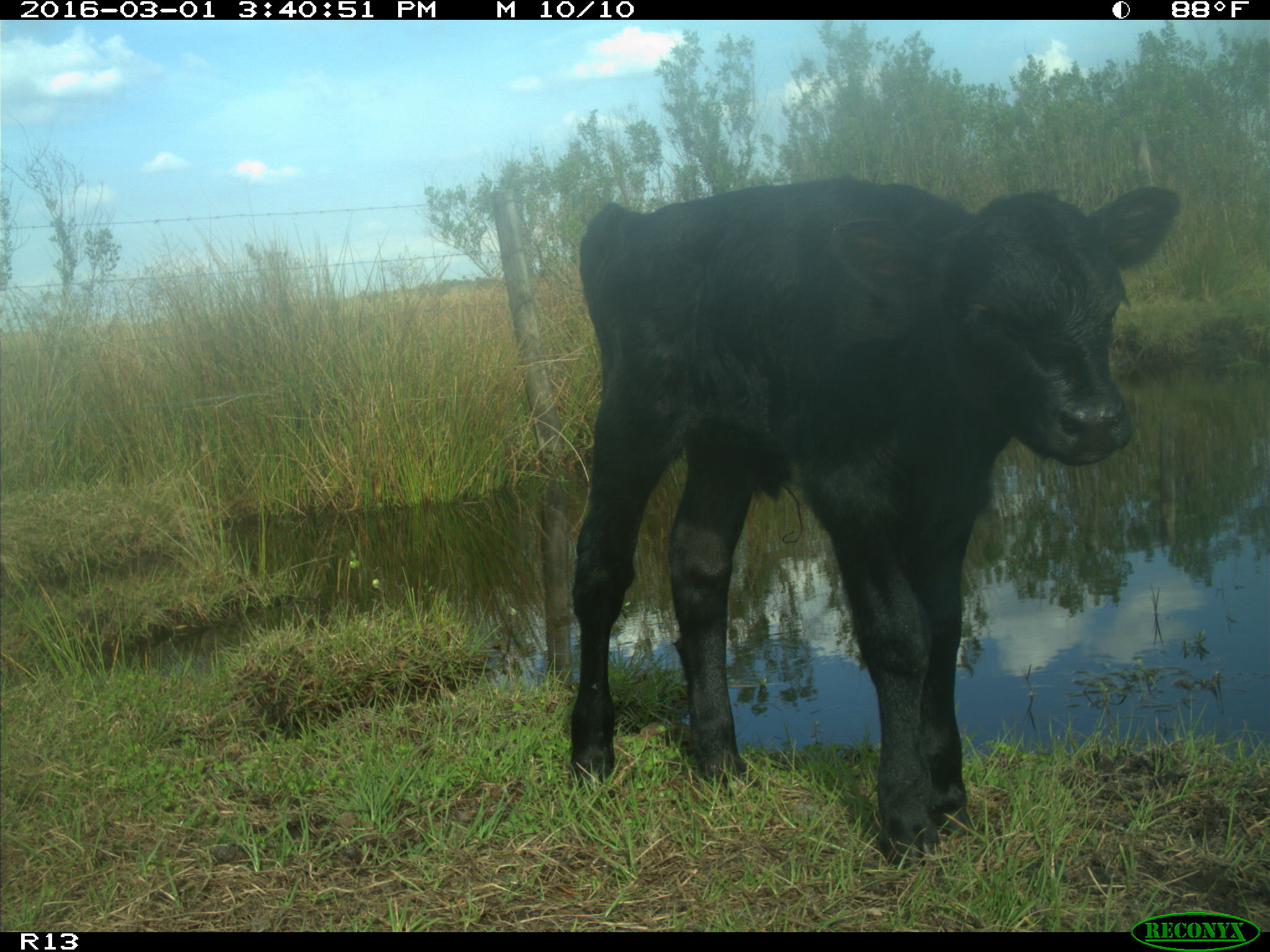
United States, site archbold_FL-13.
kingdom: Animalia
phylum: Chordata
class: Mammalia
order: Artiodactyla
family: Bovidae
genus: Bos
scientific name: Bos taurus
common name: domestic cow